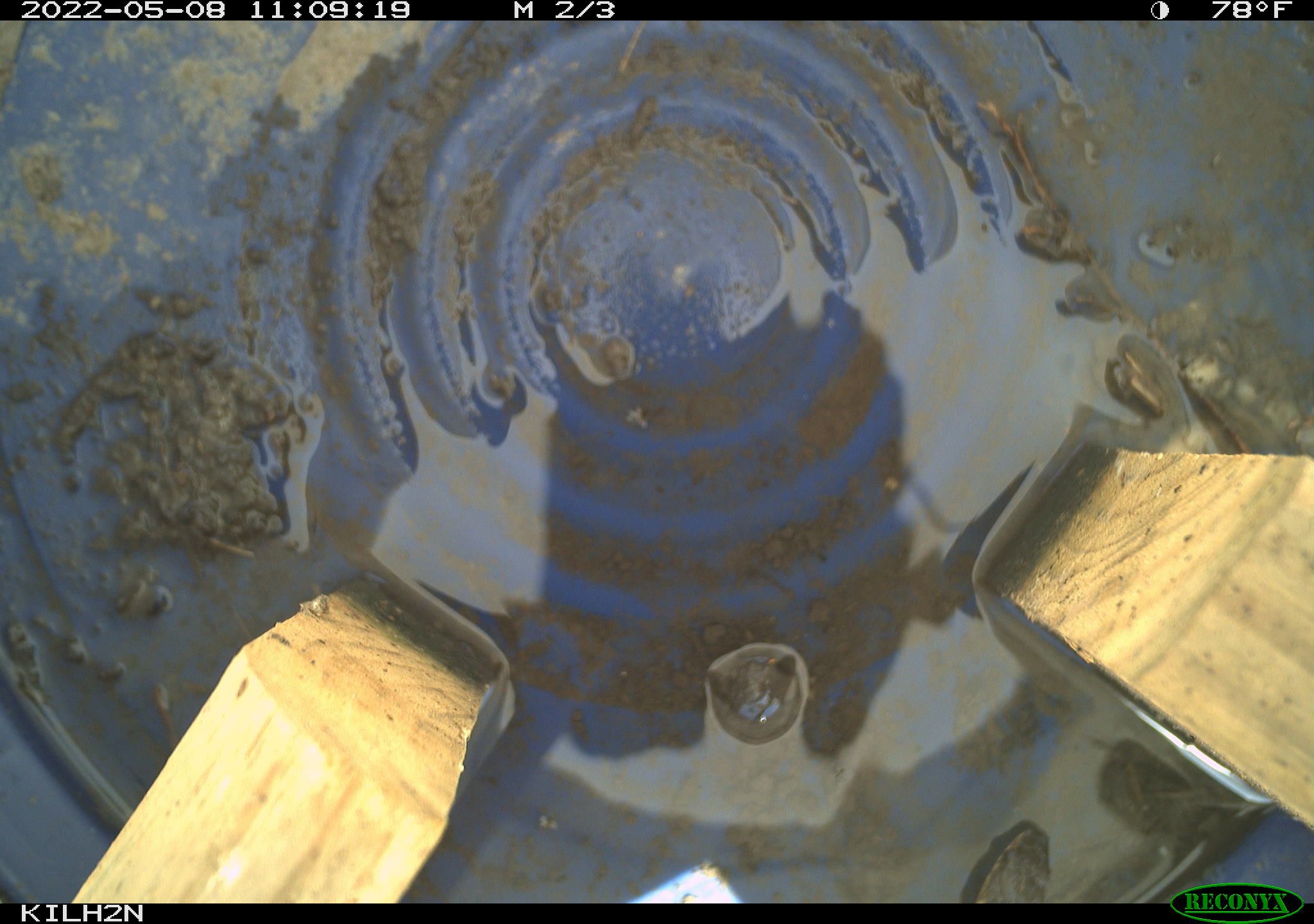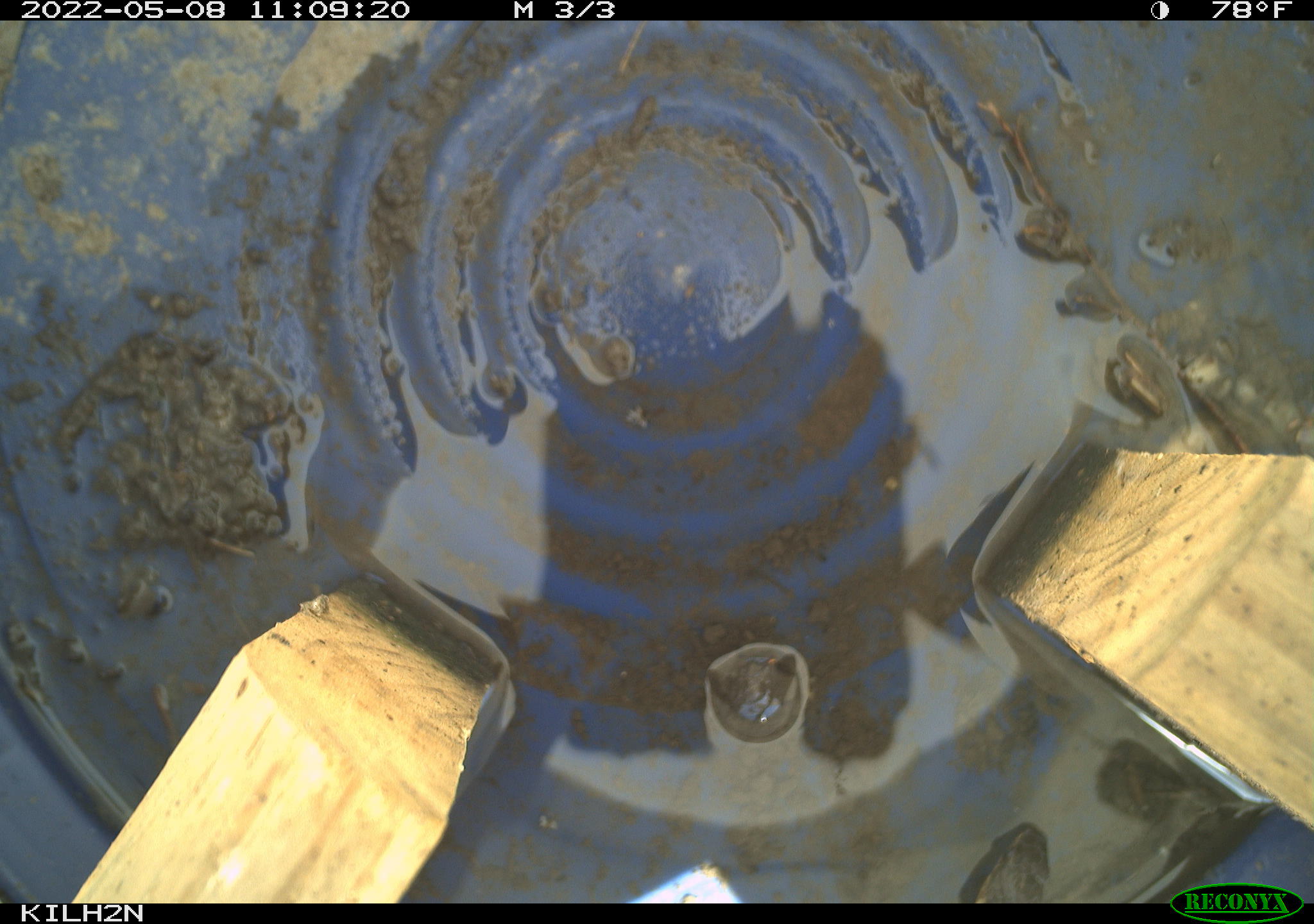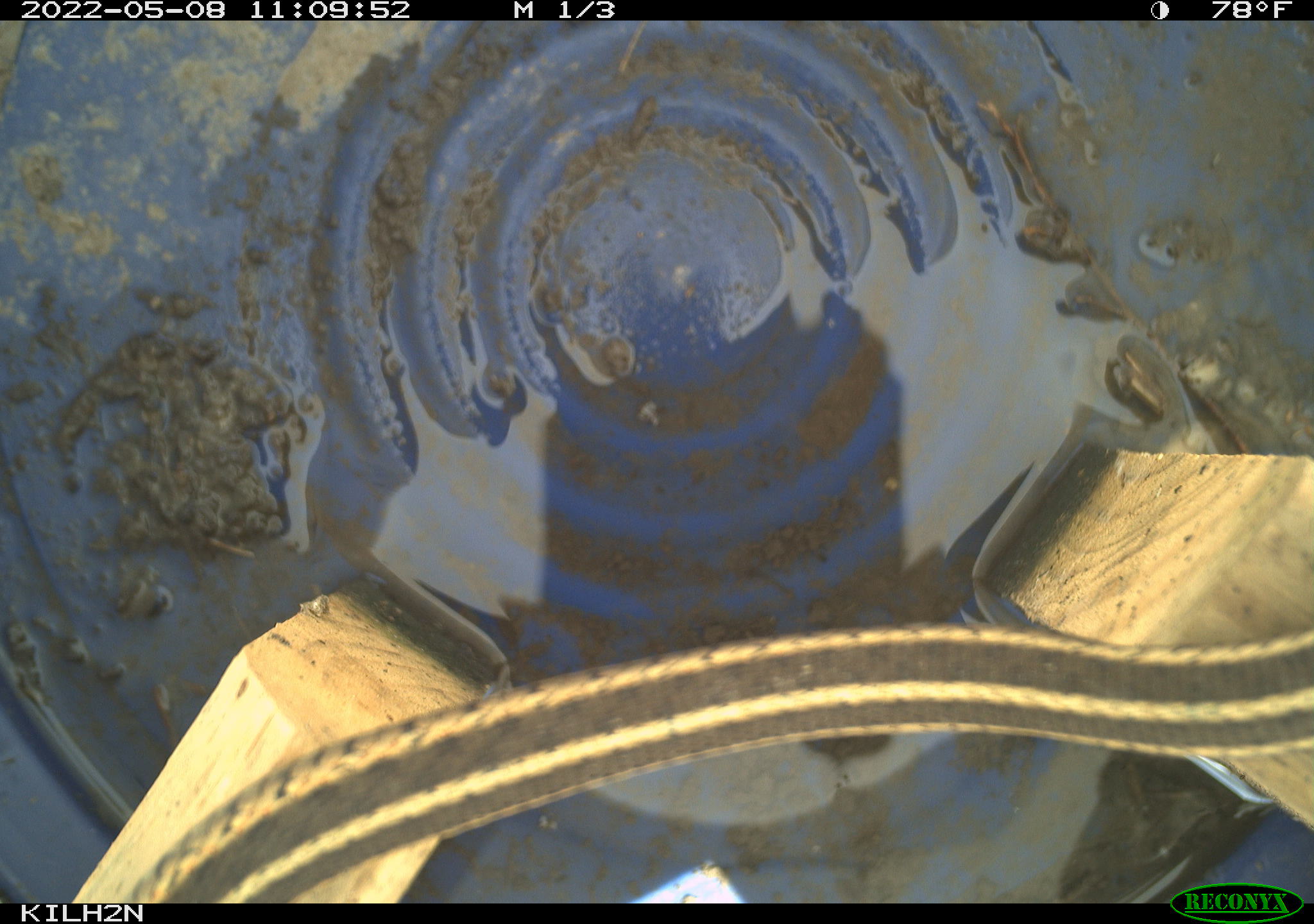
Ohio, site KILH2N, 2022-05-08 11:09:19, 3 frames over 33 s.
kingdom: Animalia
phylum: Chordata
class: Reptilia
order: Squamata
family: Colubridae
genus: Thamnophis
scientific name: Thamnophis sirtalis sirtalis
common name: eastern gartersnake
Eastern gartersnake (Thamnophis sirtalis sirtalis).